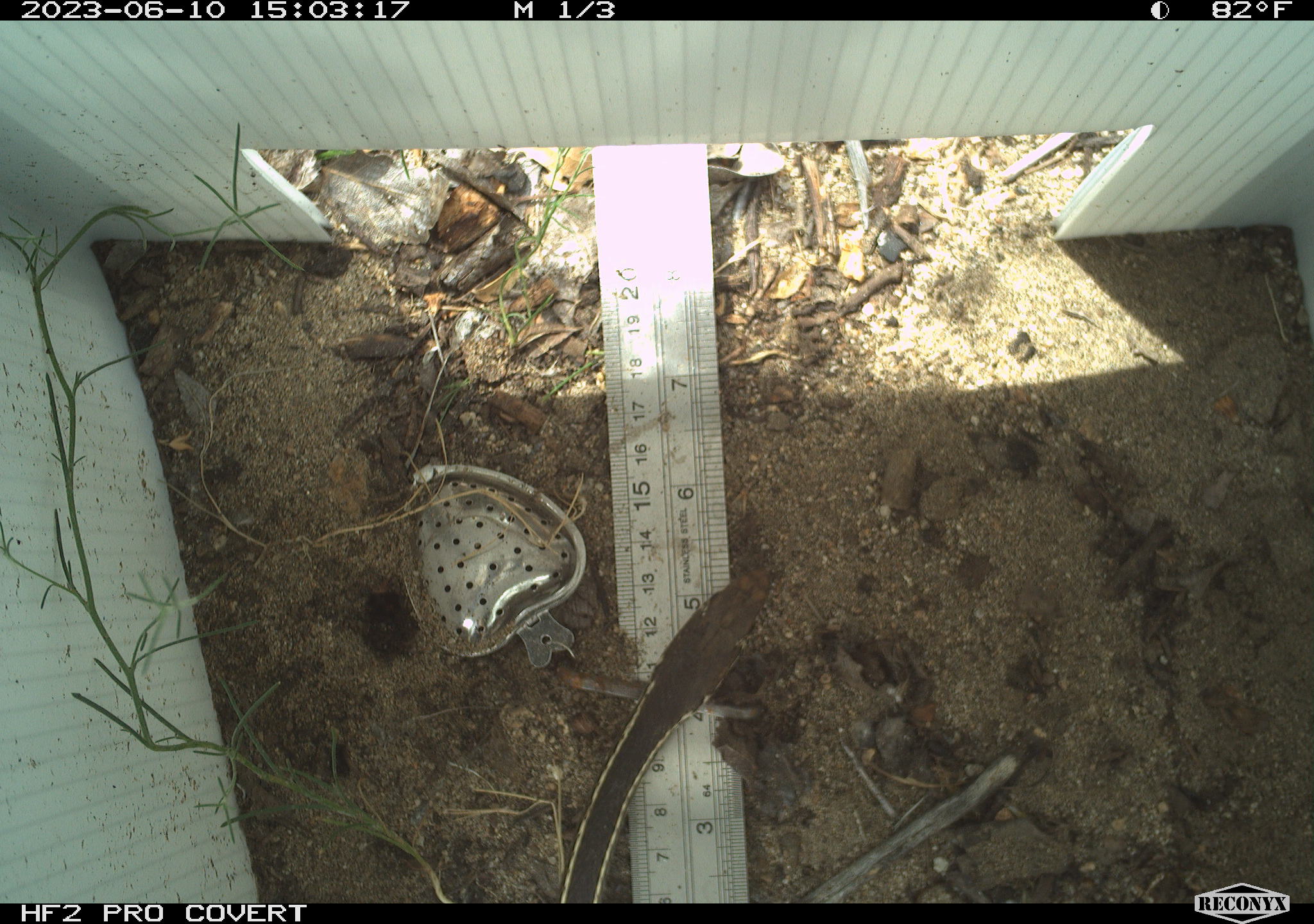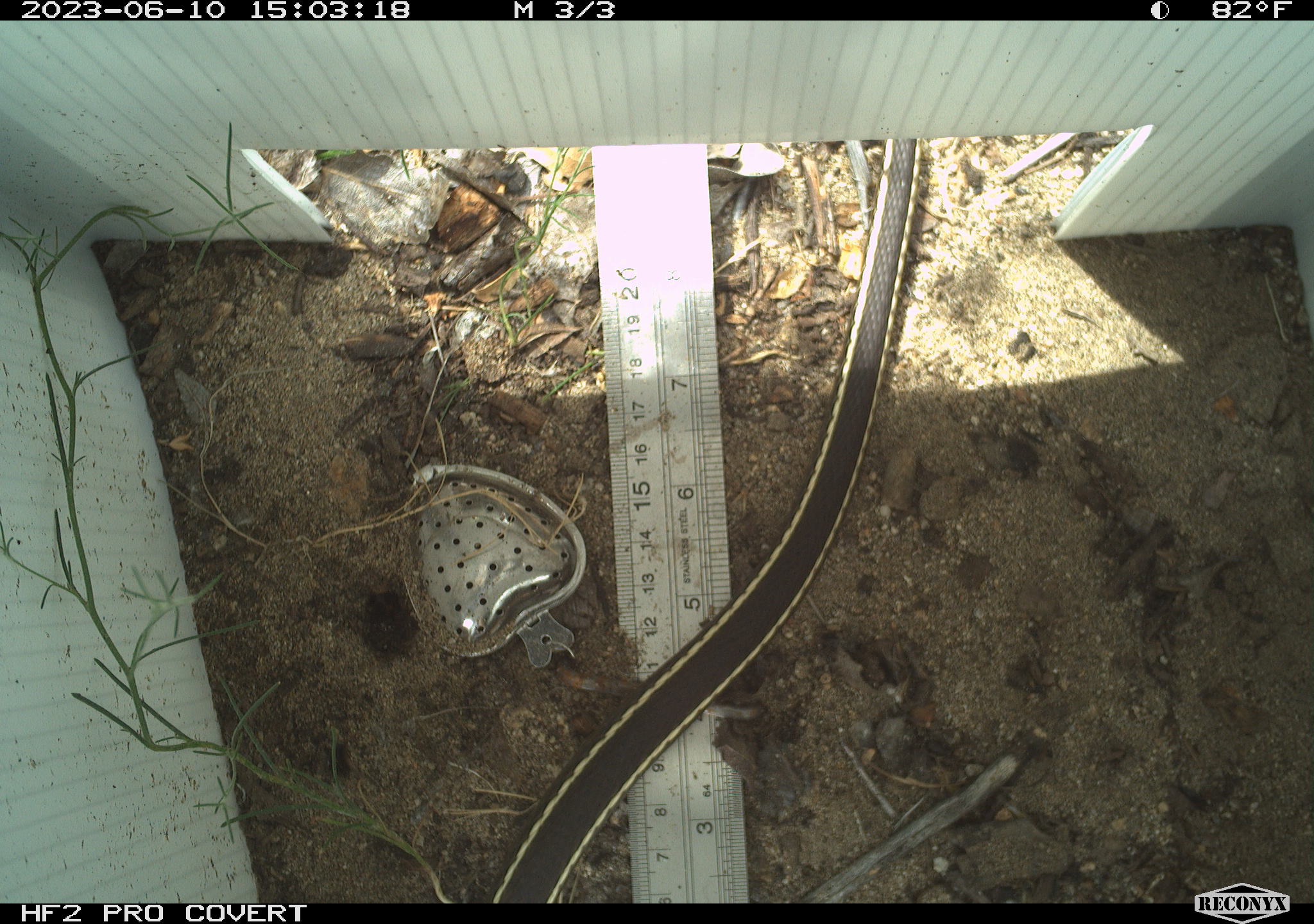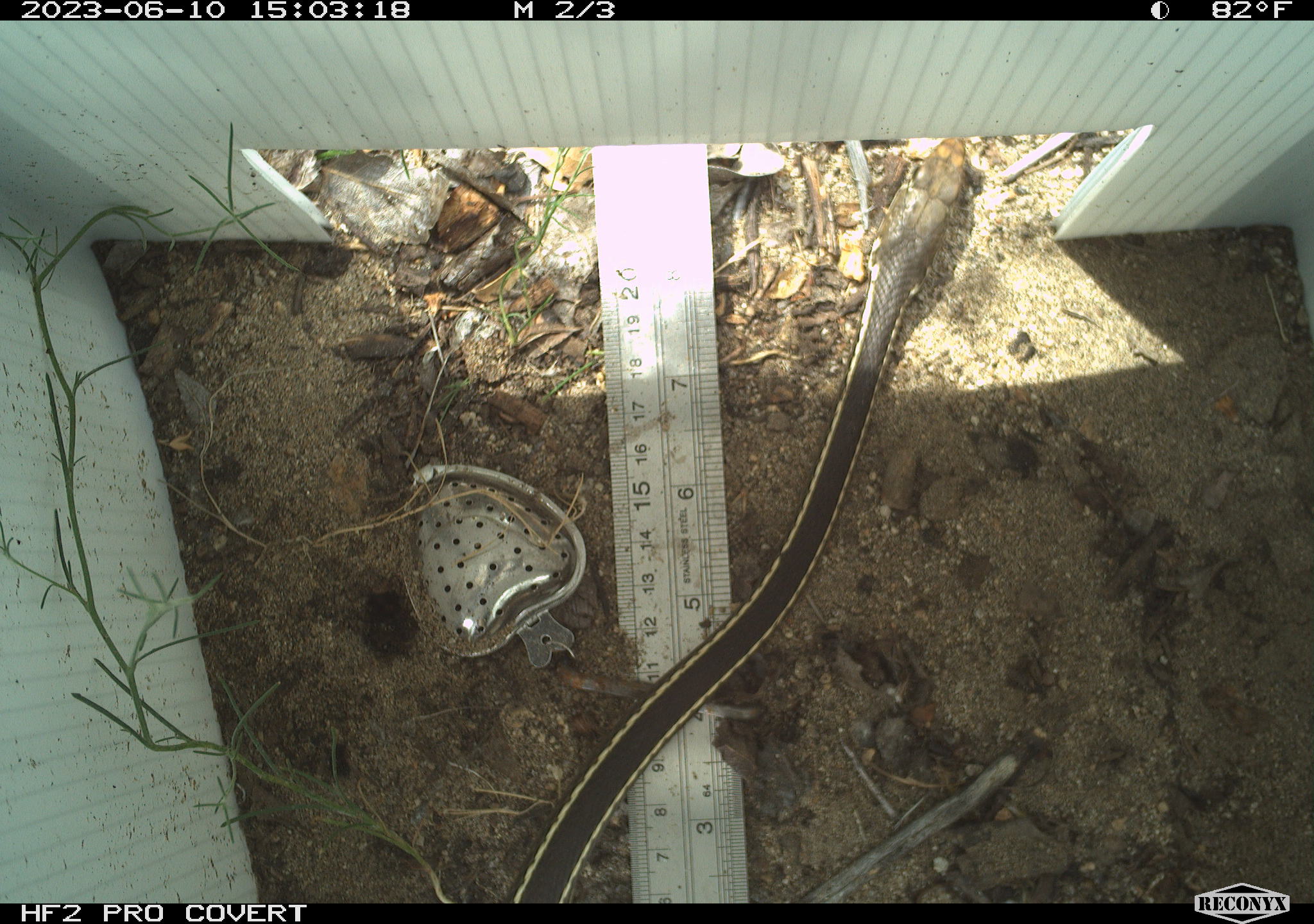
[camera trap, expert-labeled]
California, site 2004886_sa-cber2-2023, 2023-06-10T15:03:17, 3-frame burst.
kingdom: Animalia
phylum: Chordata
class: Reptilia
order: Squamata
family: Colubridae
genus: Coluber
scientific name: Coluber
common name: north american racers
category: coluber species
Coluber species (north american racers) (Coluber).